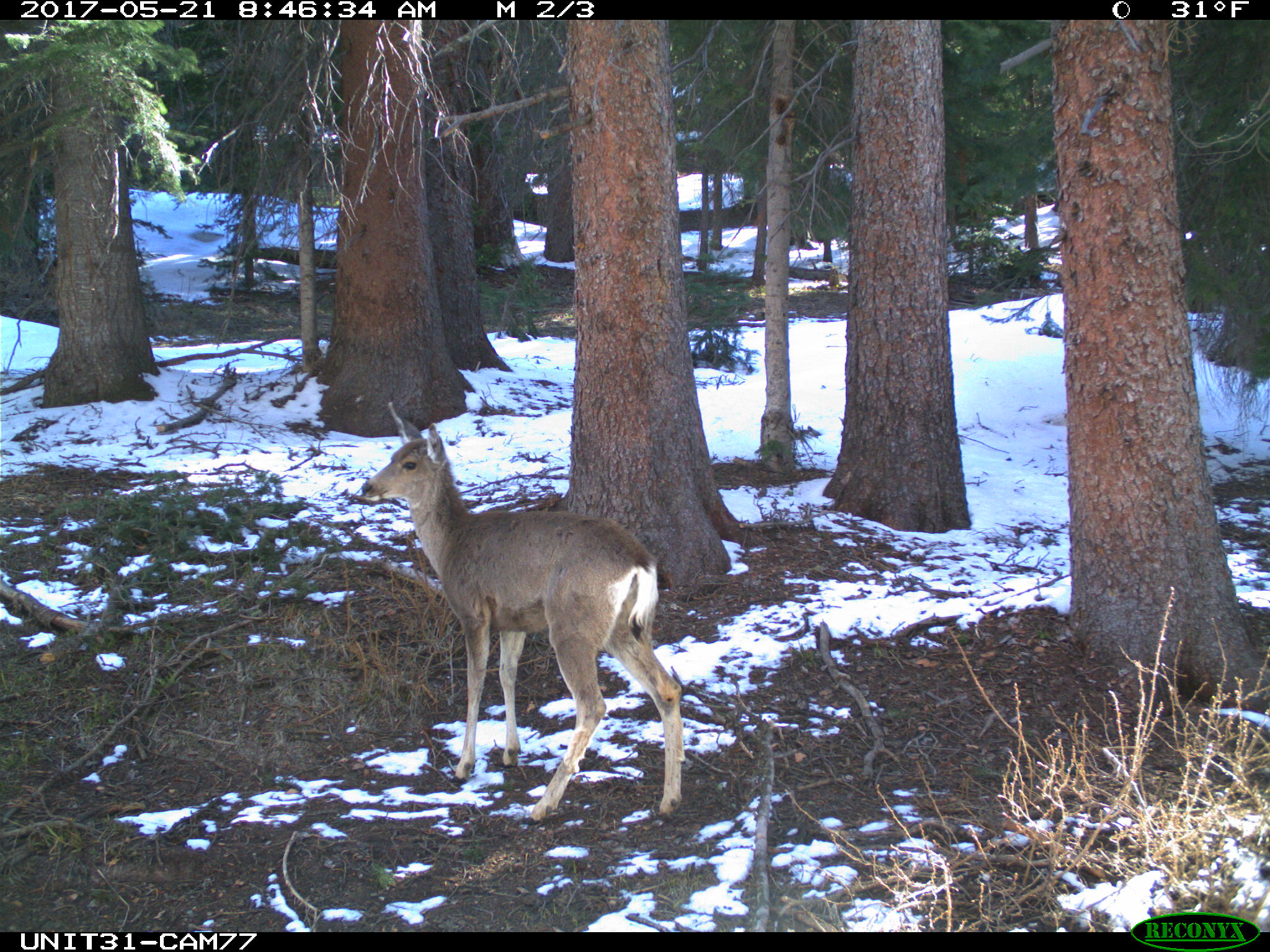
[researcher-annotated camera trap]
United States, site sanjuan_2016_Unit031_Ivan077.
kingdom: Animalia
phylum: Chordata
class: Mammalia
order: Artiodactyla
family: Cervidae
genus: Odocoileus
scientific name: Odocoileus hemionus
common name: mule deer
Odocoileus hemionus (mule deer).